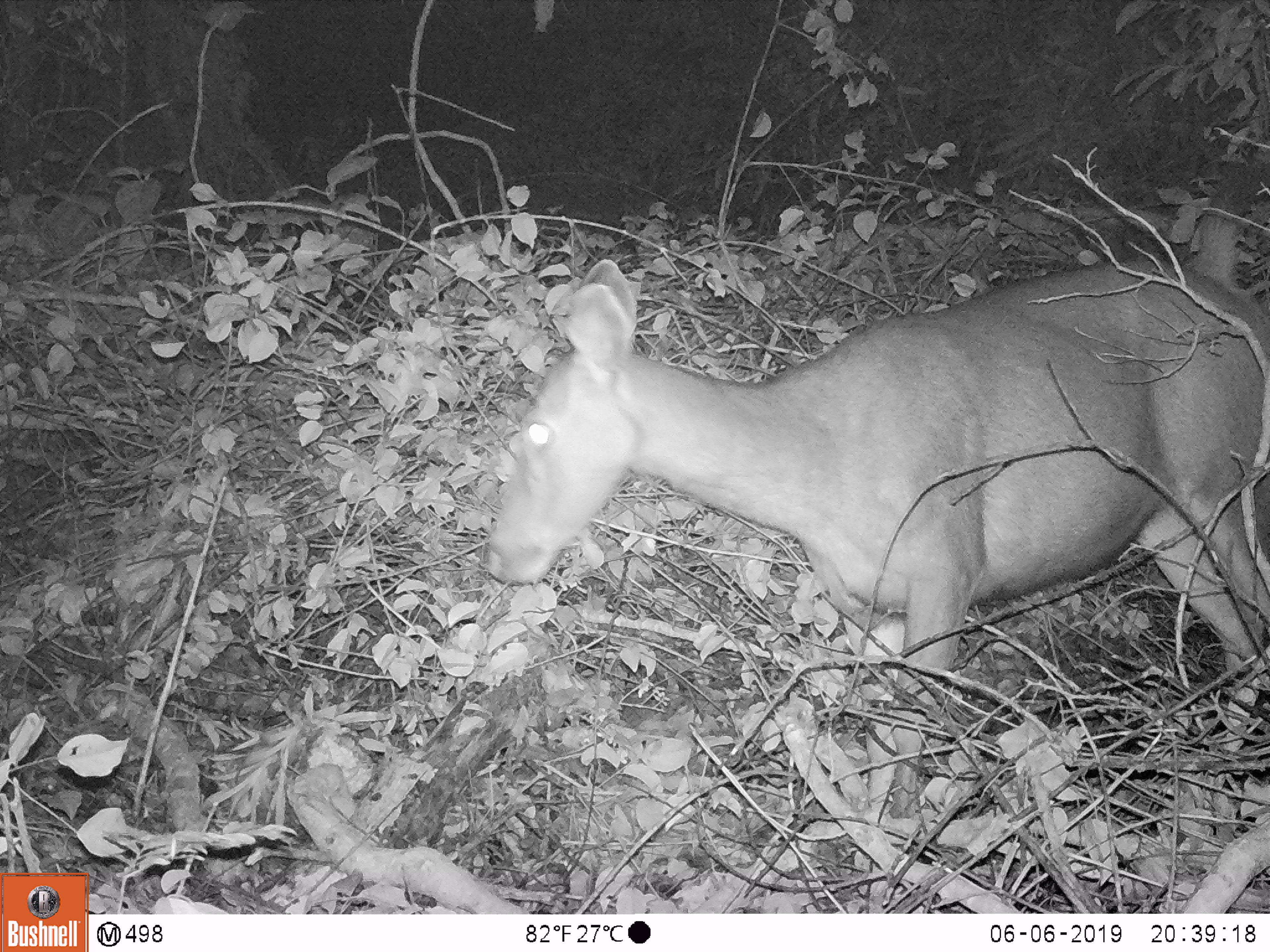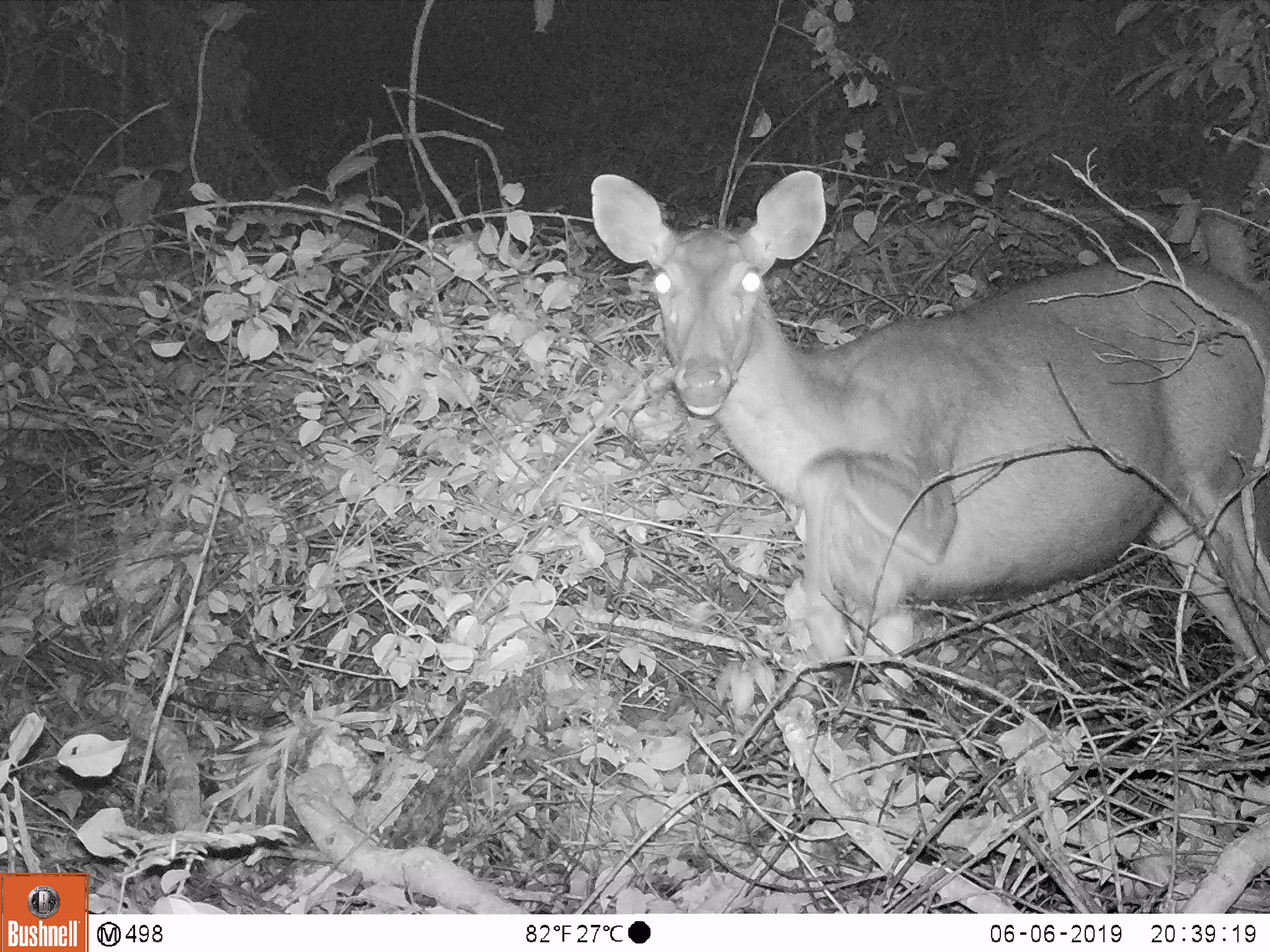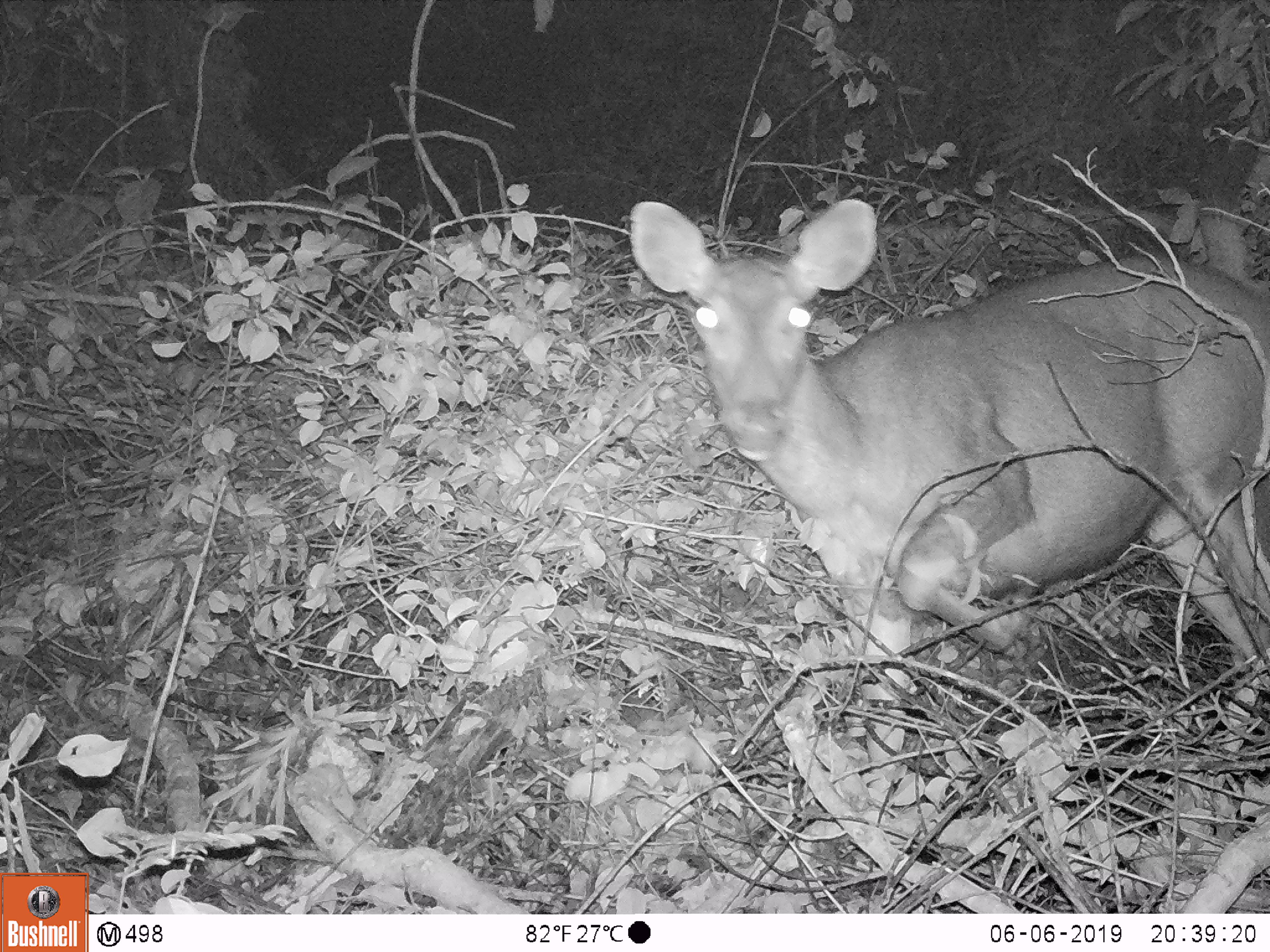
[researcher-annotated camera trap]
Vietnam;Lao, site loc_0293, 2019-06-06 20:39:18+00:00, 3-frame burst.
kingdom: Animalia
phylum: Chordata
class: Mammalia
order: Artiodactyla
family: Cervidae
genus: Rusa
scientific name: Rusa unicolor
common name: sambar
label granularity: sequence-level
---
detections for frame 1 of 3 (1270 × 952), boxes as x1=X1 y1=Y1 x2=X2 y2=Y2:
sambar: x1=480 y1=166 x2=1270 y2=815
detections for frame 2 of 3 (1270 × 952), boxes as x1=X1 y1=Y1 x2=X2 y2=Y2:
sambar: x1=585 y1=131 x2=1267 y2=786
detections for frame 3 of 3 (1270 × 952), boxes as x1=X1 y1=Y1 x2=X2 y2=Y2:
sambar: x1=627 y1=135 x2=1269 y2=801